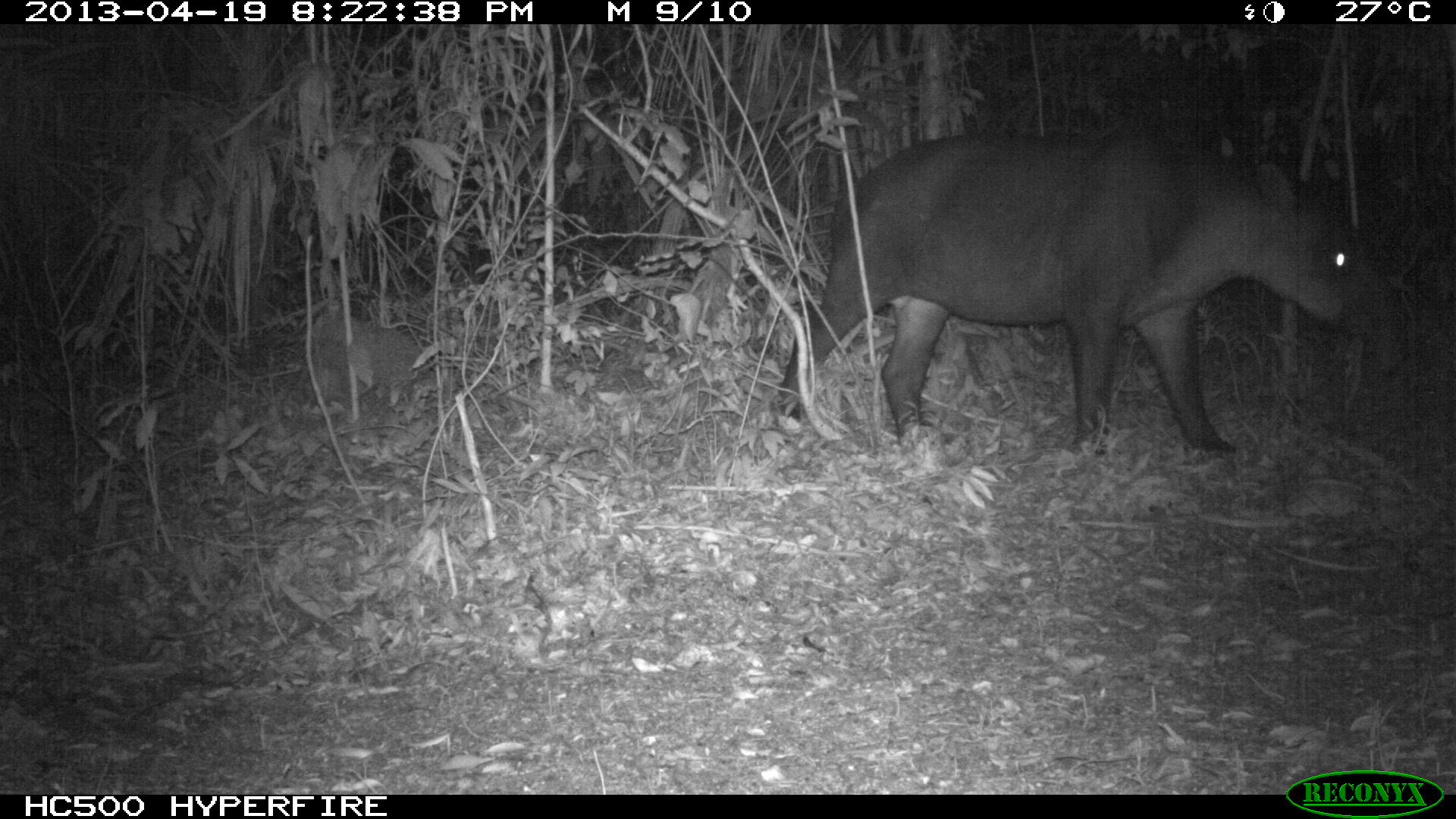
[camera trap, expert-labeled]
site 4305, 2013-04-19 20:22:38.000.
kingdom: Animalia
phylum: Chordata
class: Mammalia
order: Perissodactyla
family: Tapiridae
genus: Tapirus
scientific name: Tapirus bairdii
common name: baird's tapir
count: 2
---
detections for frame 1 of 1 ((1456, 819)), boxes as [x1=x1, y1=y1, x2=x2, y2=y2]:
tapirus bairdii: [x1=771, y1=126, x2=1382, y2=458]